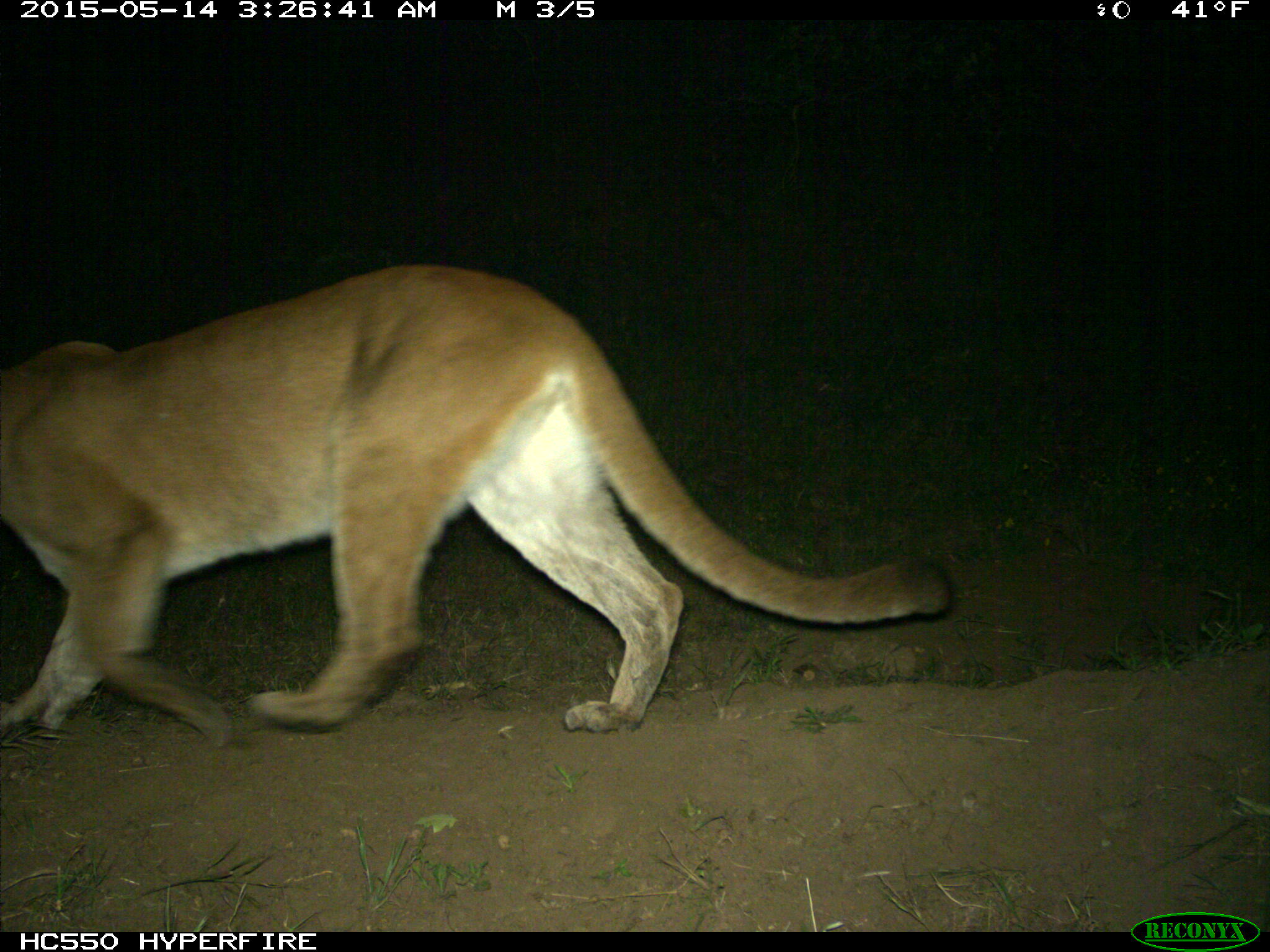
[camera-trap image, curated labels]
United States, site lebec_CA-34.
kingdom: Animalia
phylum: Chordata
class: Mammalia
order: Carnivora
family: Felidae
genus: Puma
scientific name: Puma concolor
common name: mountain lion